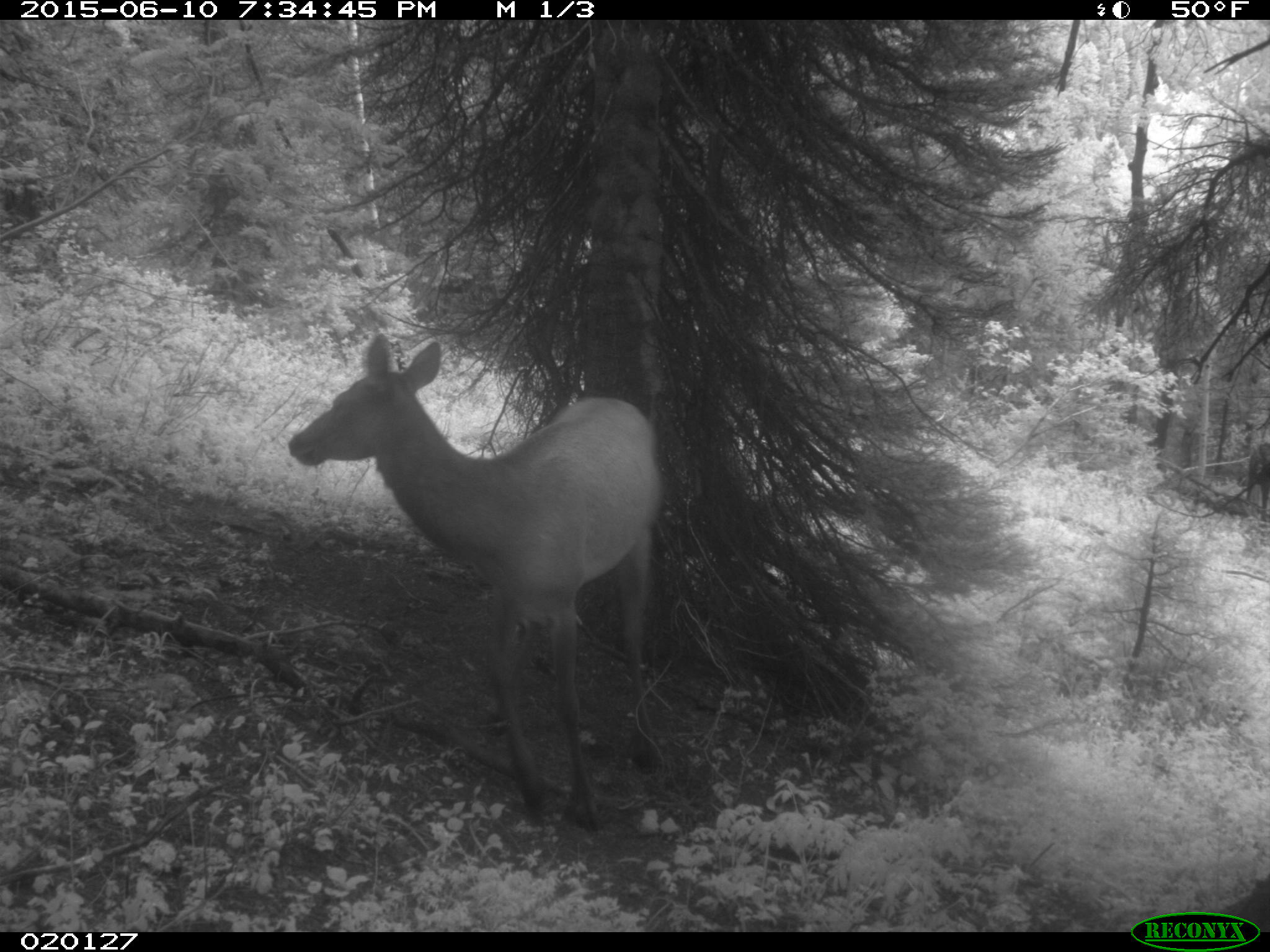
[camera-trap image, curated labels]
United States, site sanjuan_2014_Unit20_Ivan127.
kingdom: Animalia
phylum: Chordata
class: Mammalia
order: Artiodactyla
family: Cervidae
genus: Cervus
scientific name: Cervus elaphus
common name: red deer